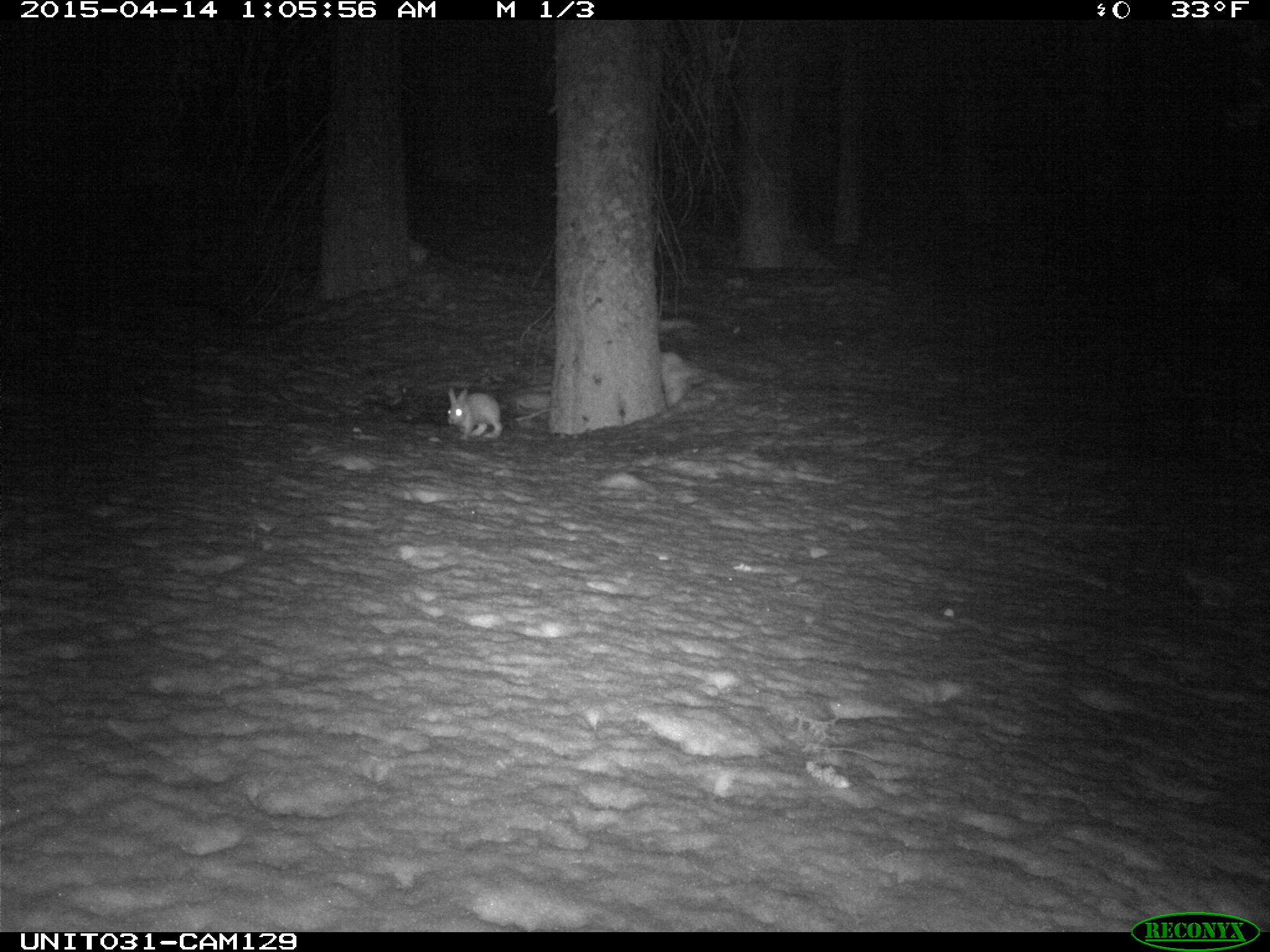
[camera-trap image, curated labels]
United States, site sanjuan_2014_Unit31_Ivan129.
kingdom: Animalia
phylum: Chordata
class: Mammalia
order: Lagomorpha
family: Leporidae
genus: Lepus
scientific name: Lepus americanus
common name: snowshoe hare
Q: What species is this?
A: Lepus americanus (snowshoe hare).